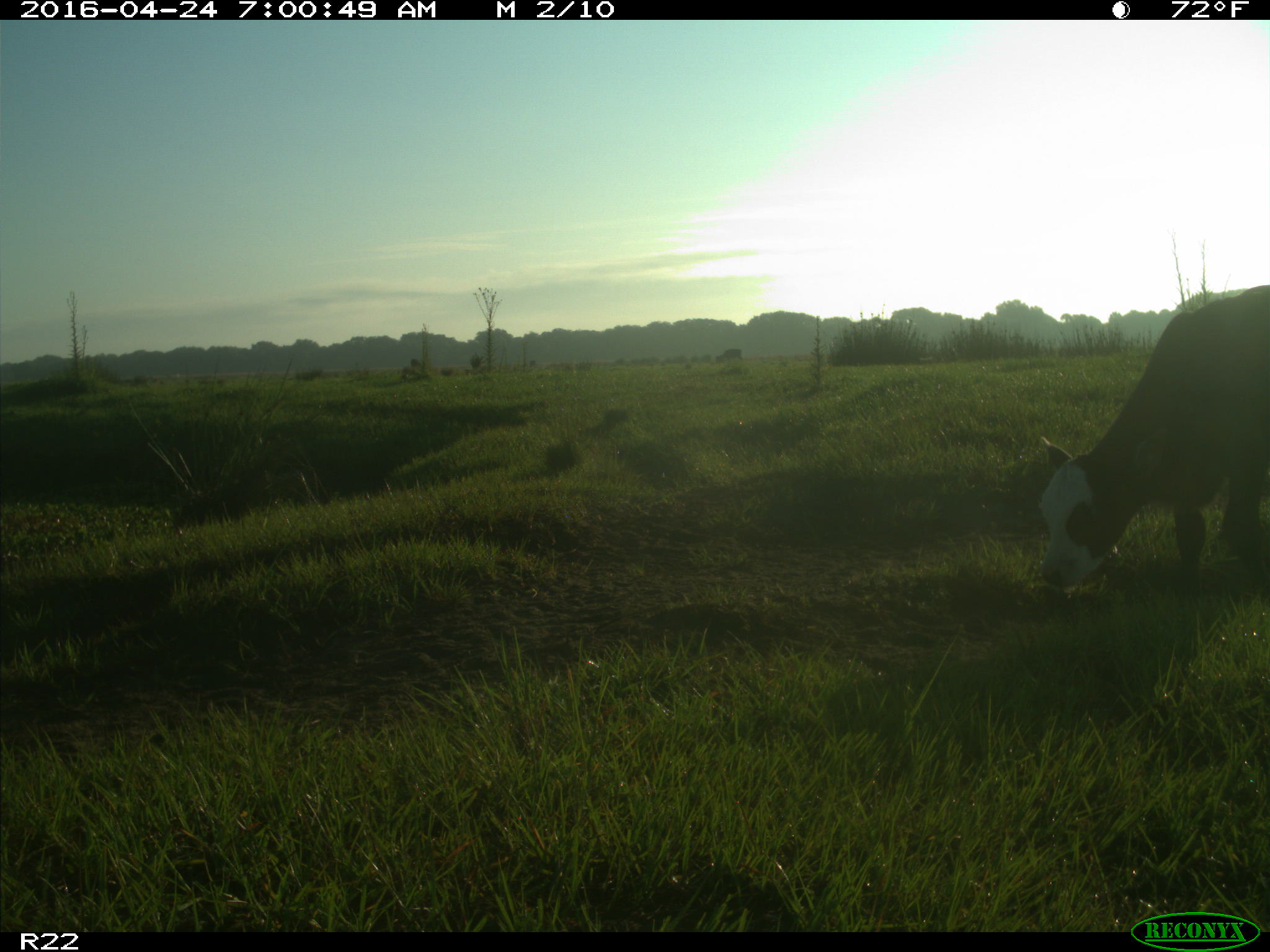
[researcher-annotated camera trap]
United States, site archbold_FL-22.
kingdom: Animalia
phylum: Chordata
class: Mammalia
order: Artiodactyla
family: Bovidae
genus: Bos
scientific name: Bos taurus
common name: domestic cow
Bos taurus (domestic cow).